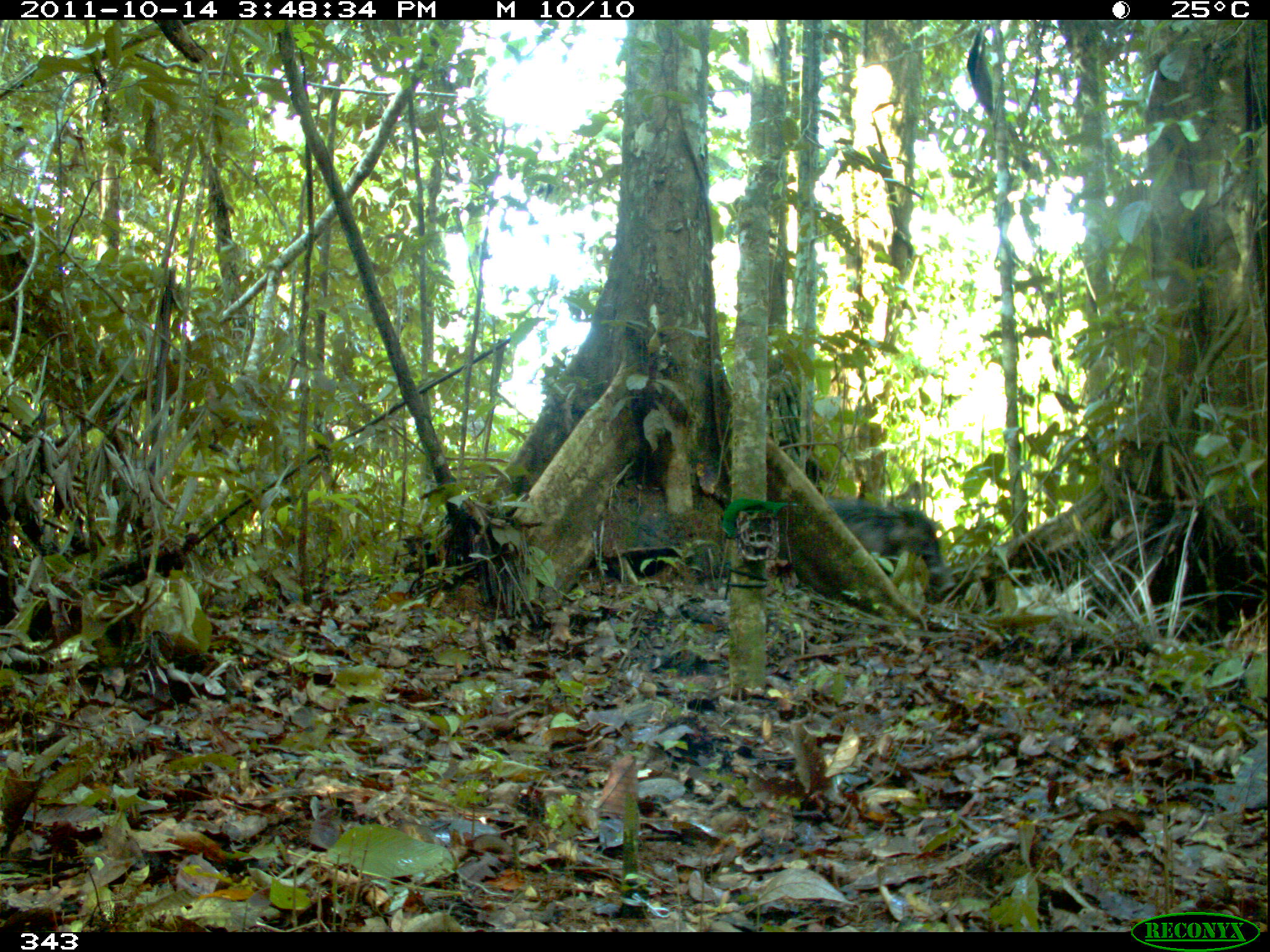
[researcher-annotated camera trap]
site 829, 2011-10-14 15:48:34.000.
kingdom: Animalia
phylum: Chordata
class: Mammalia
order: Artiodactyla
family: Tayassuidae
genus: Tayassu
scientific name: Tayassu pecari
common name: white-lipped peccary